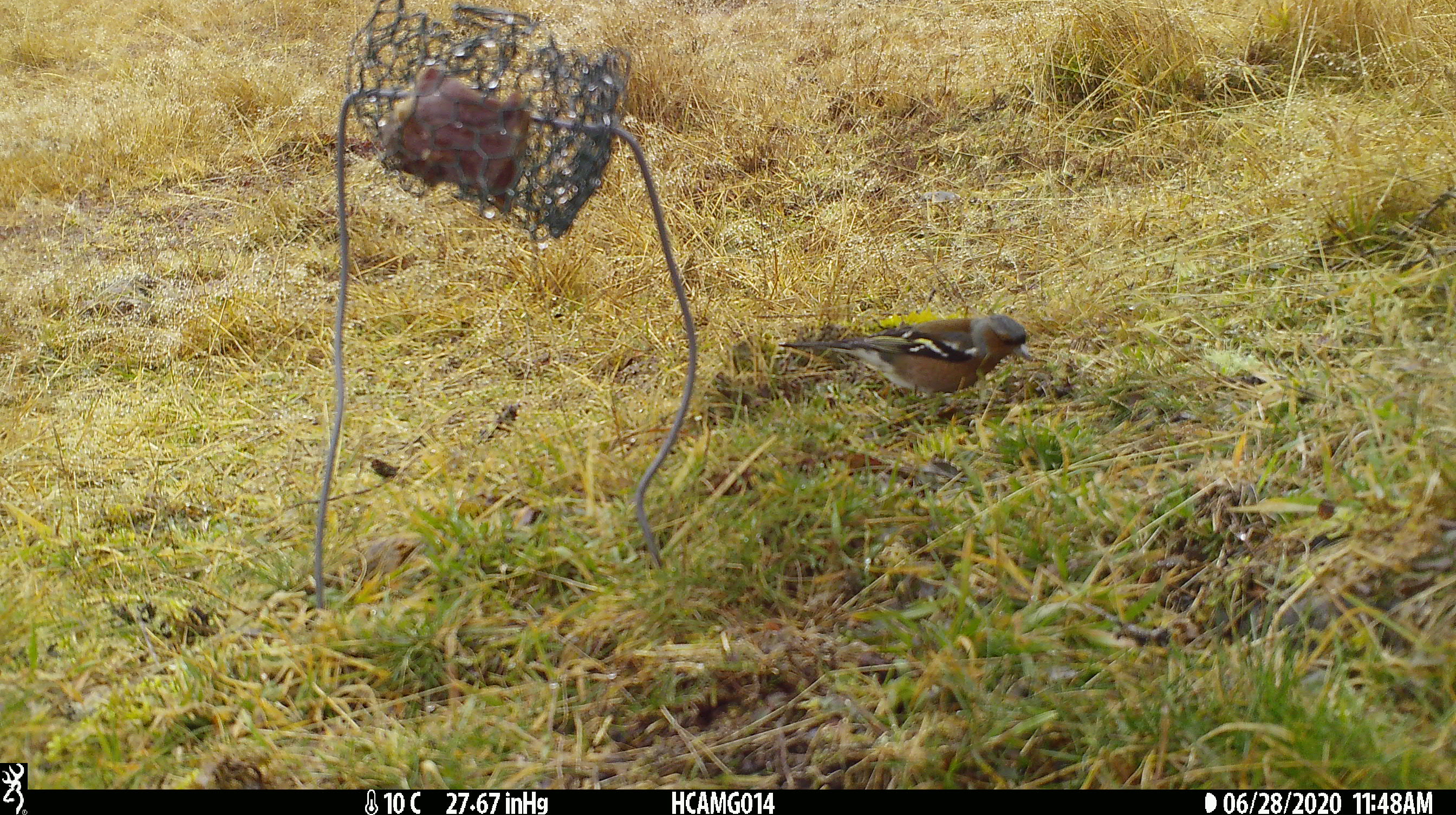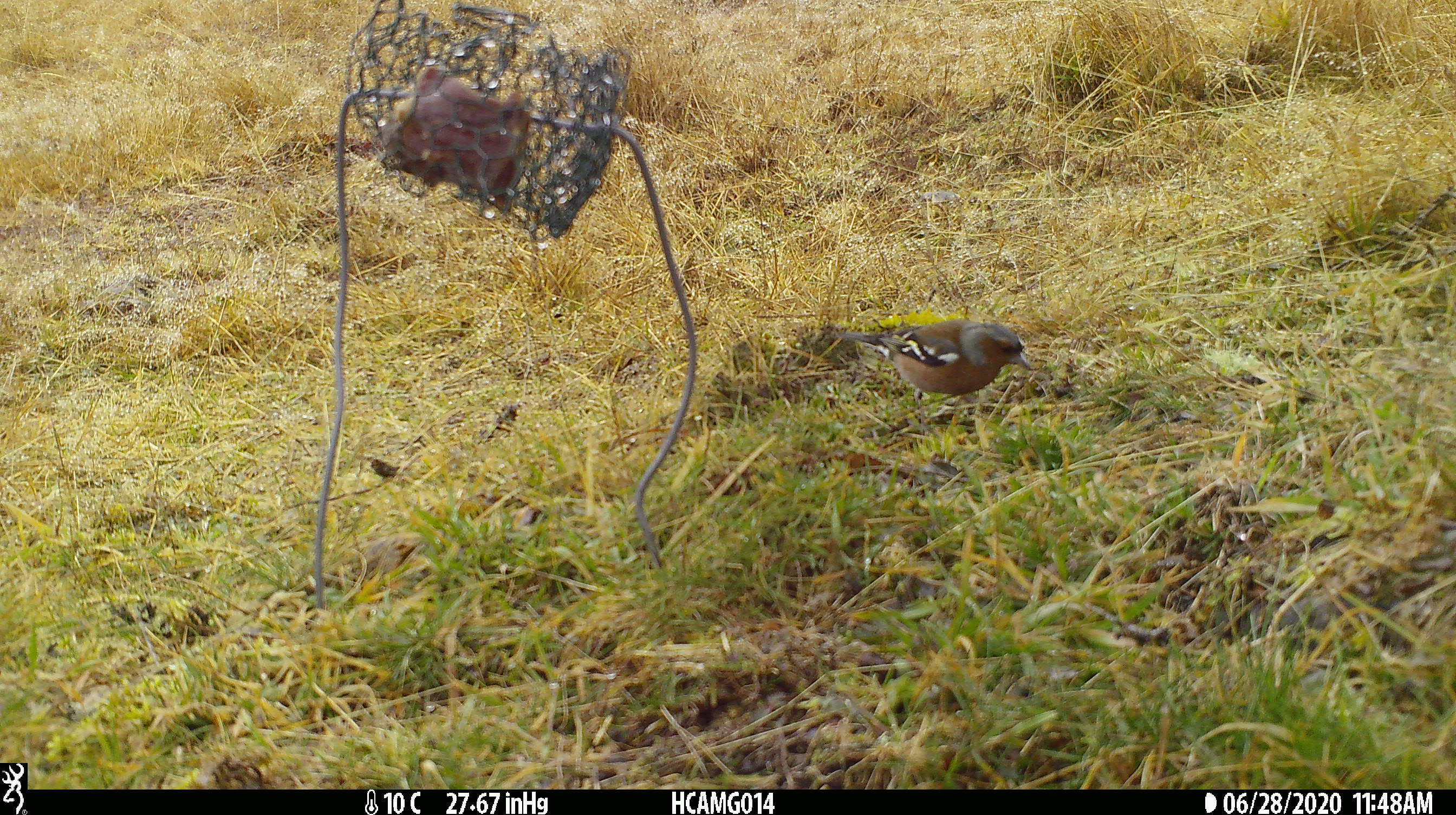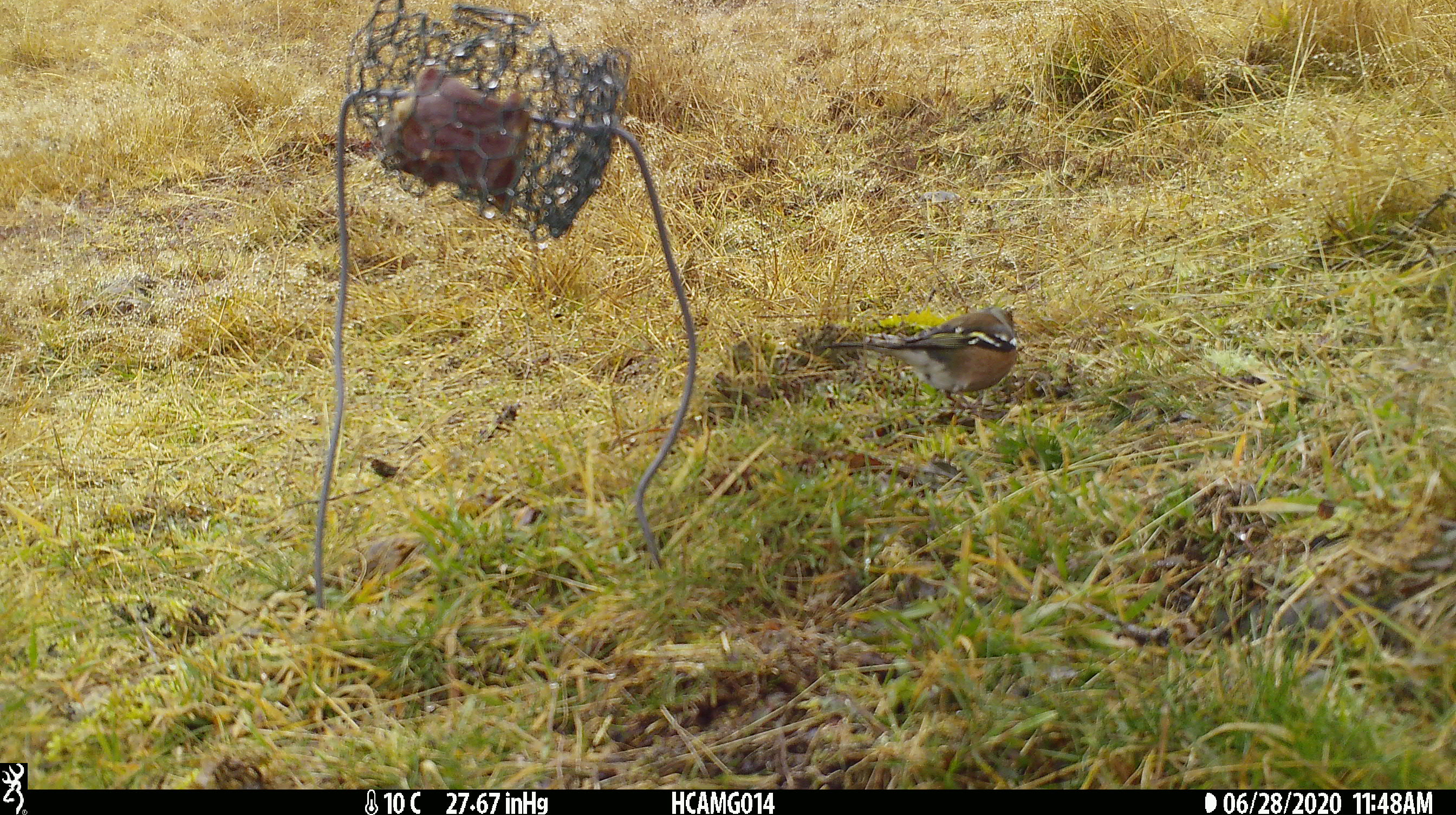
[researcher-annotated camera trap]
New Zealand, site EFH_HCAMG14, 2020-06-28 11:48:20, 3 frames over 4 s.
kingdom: Animalia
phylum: Chordata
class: Aves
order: Passeriformes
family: Fringillidae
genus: Fringilla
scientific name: Fringilla coelebs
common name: common chaffinch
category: chaffinch